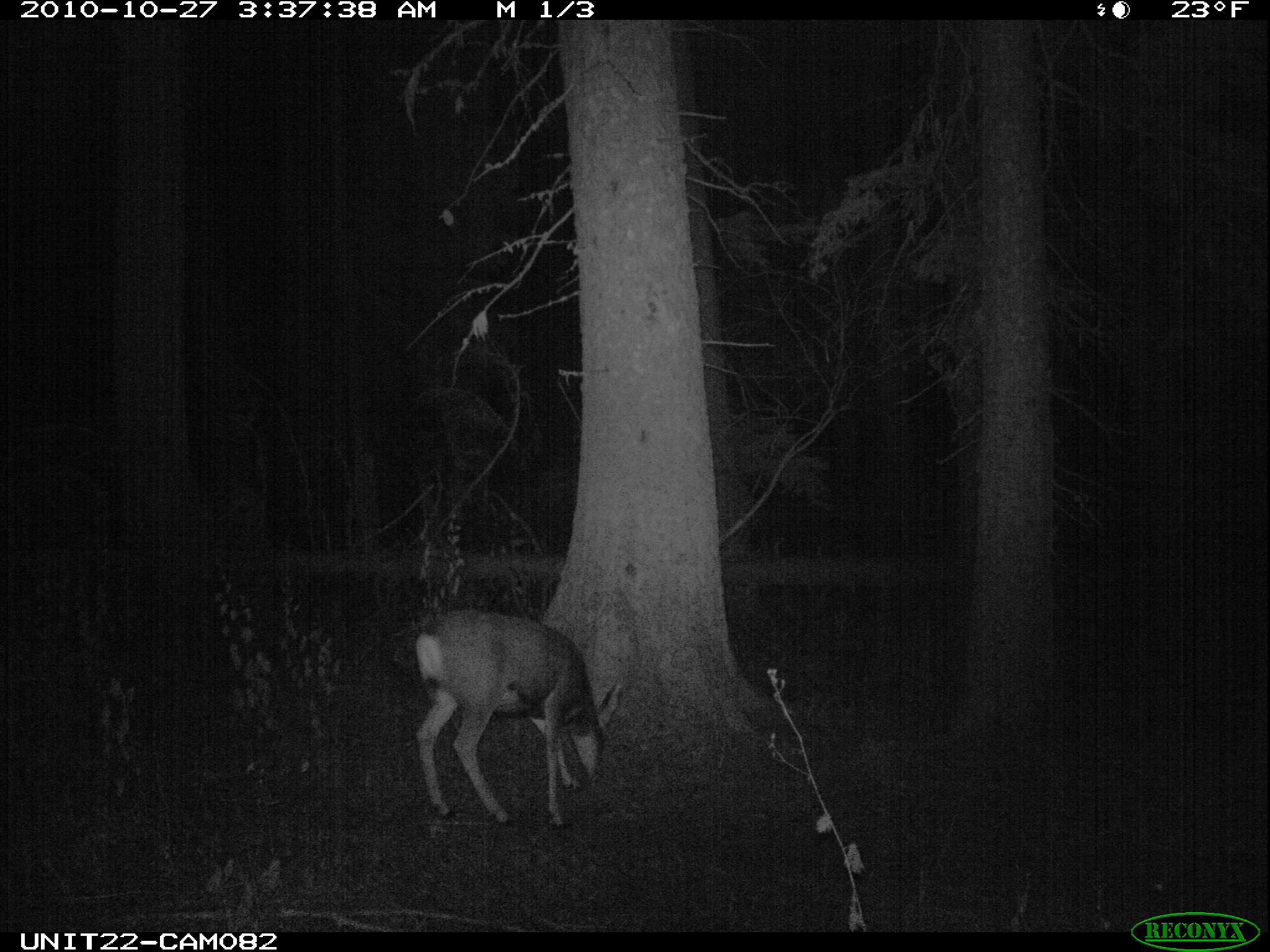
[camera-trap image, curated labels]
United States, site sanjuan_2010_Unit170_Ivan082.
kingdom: Animalia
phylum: Chordata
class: Mammalia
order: Artiodactyla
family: Cervidae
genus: Odocoileus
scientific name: Odocoileus hemionus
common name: mule deer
Odocoileus hemionus (mule deer).